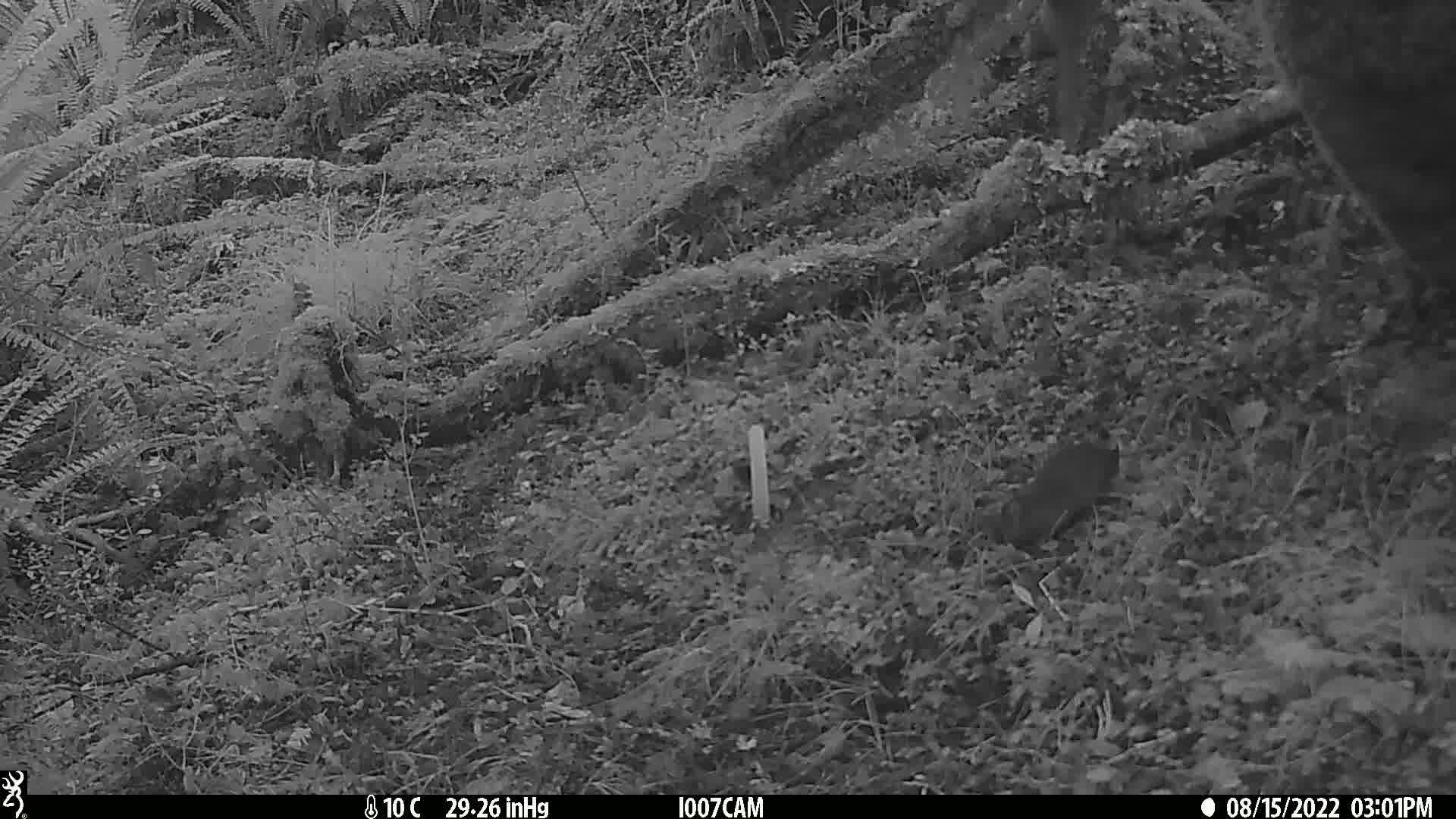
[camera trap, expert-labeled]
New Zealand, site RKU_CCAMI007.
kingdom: Animalia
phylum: Chordata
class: Mammalia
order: Rodentia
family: Muridae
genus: Rattus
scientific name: Rattus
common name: rat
Rat (Rattus).